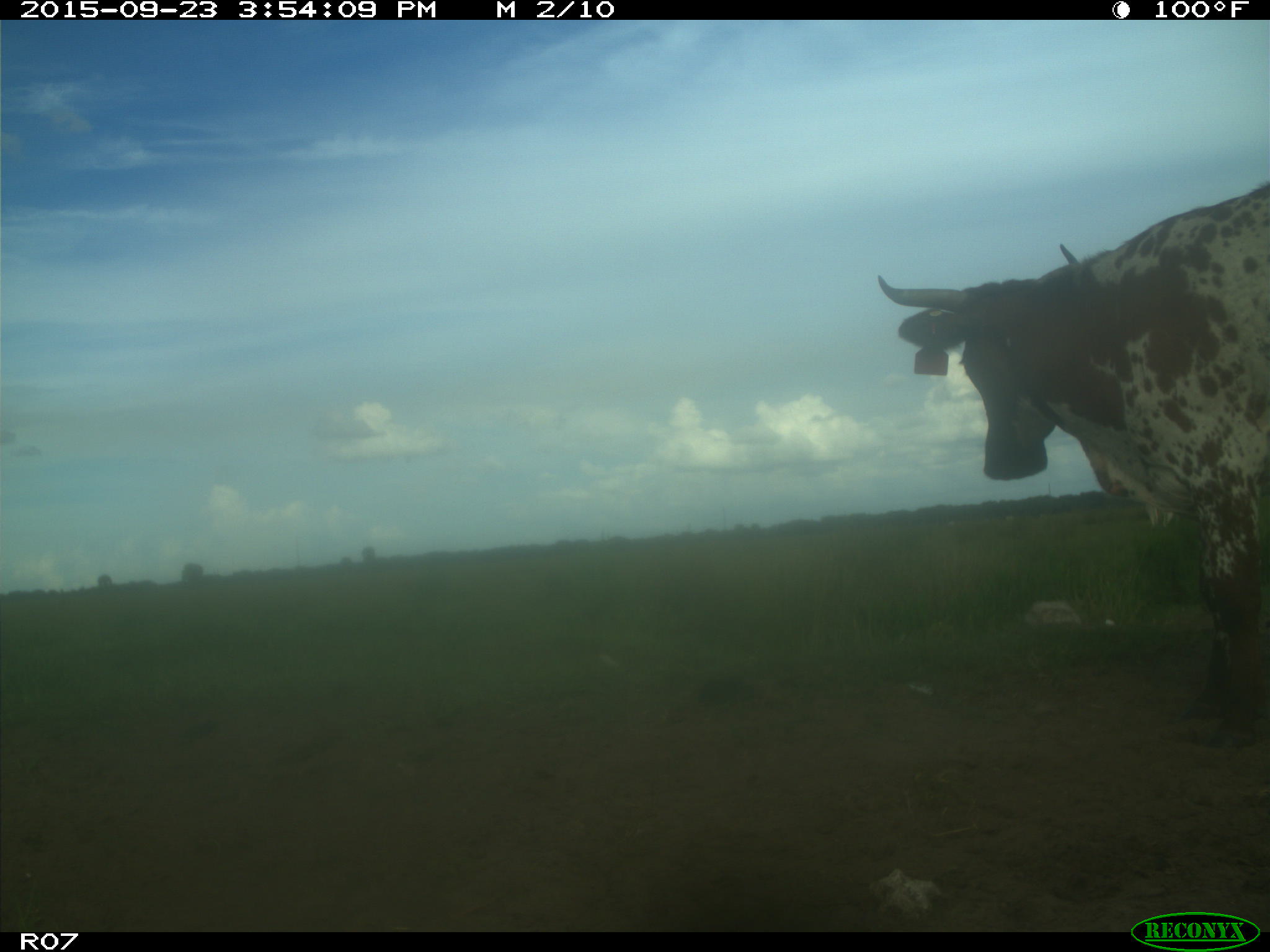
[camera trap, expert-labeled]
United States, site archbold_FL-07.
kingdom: Animalia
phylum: Chordata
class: Mammalia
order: Artiodactyla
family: Bovidae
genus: Bos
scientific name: Bos taurus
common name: domestic cow